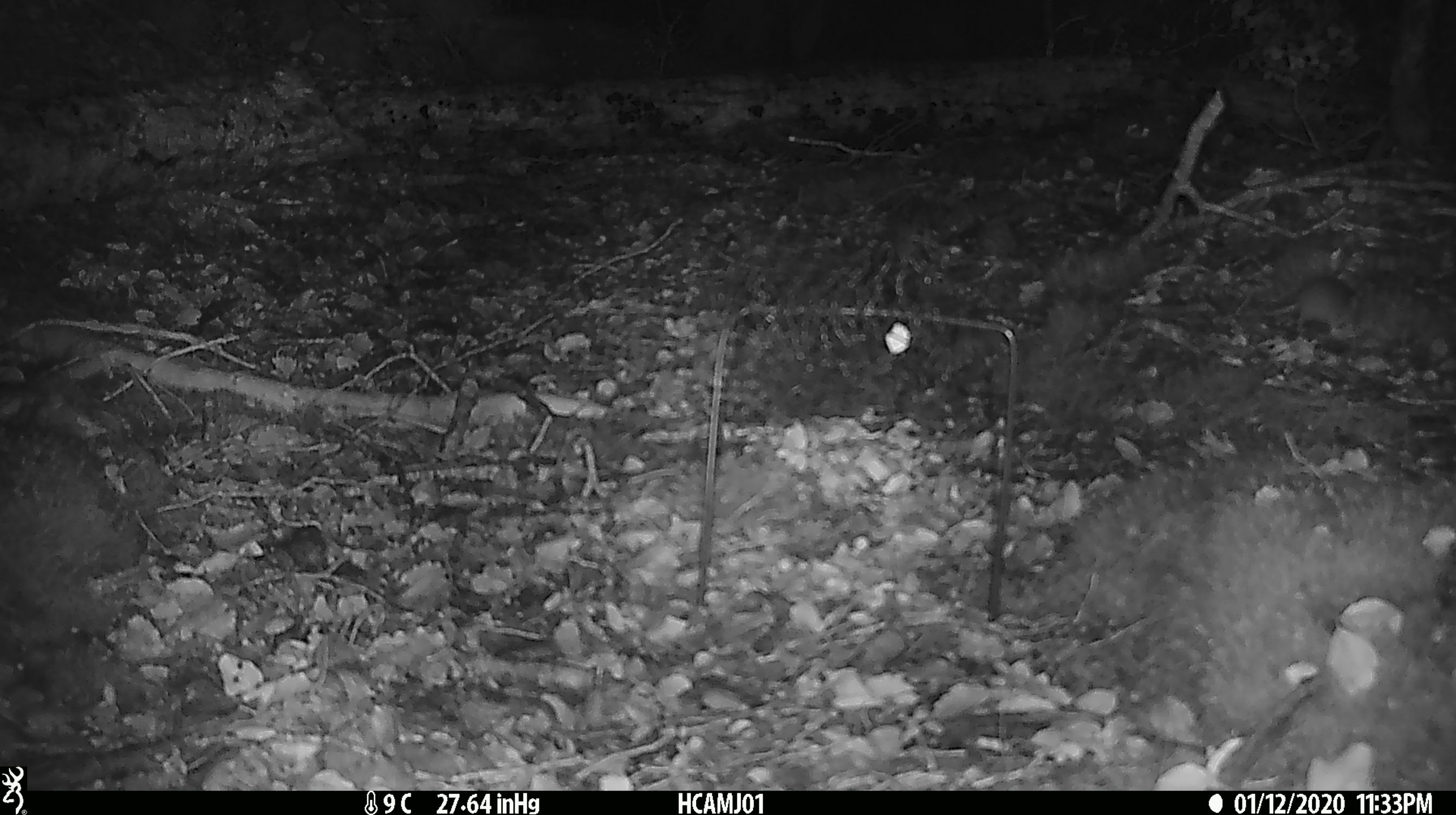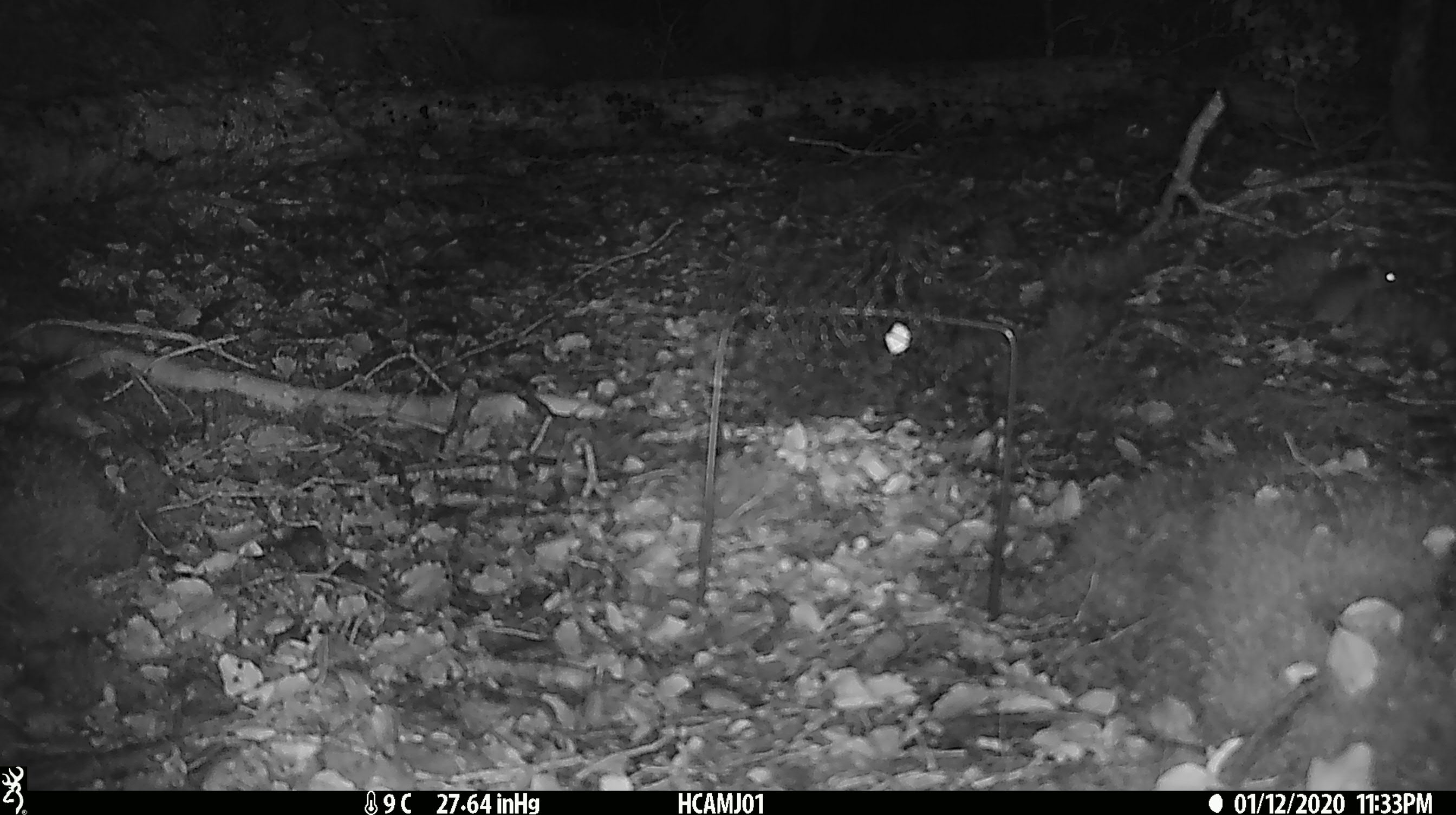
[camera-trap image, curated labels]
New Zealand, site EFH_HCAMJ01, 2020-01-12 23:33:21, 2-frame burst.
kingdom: Animalia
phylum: Chordata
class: Mammalia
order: Rodentia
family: Muridae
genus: Mus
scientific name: Mus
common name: mouse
Mouse (Mus).